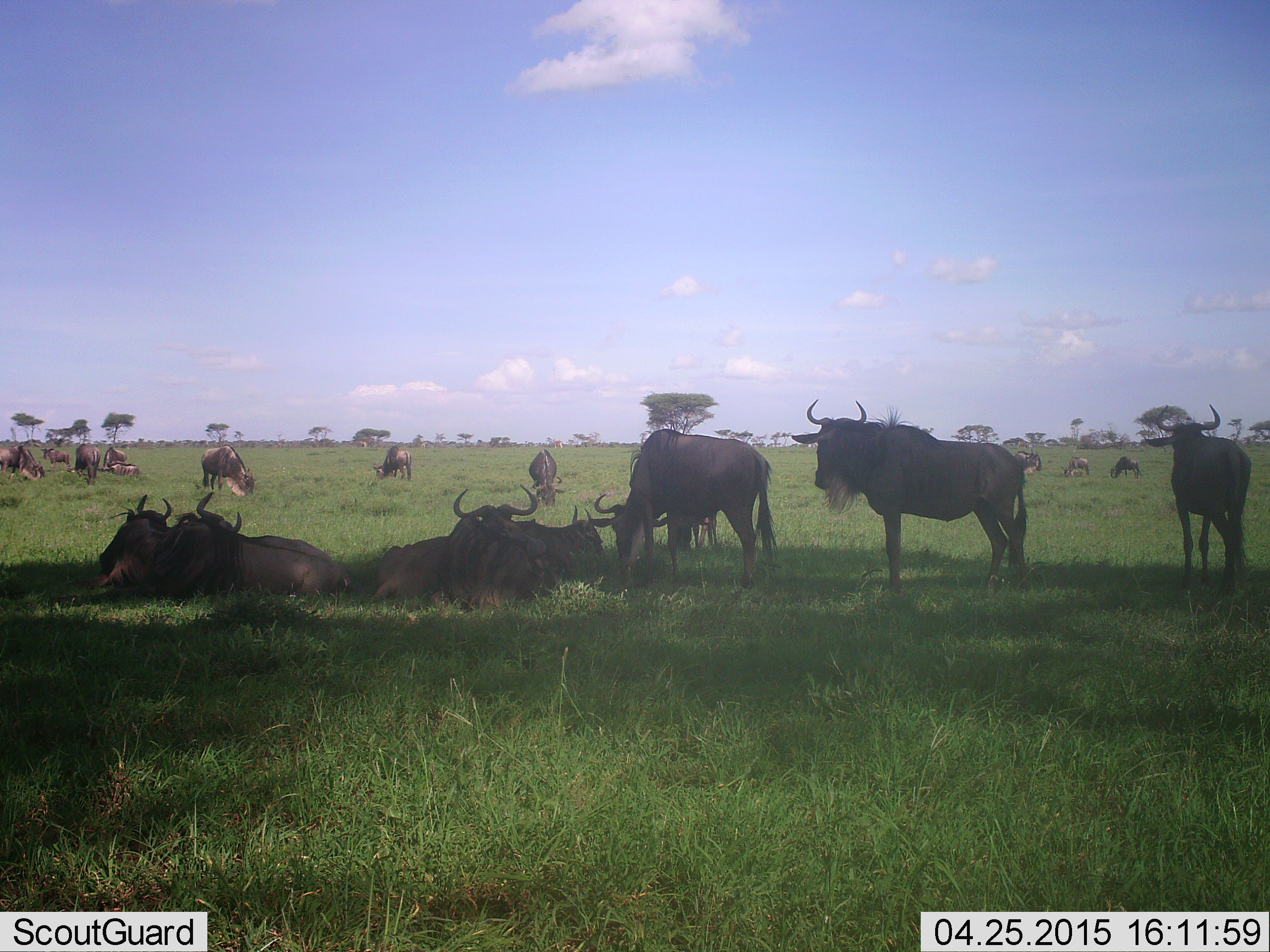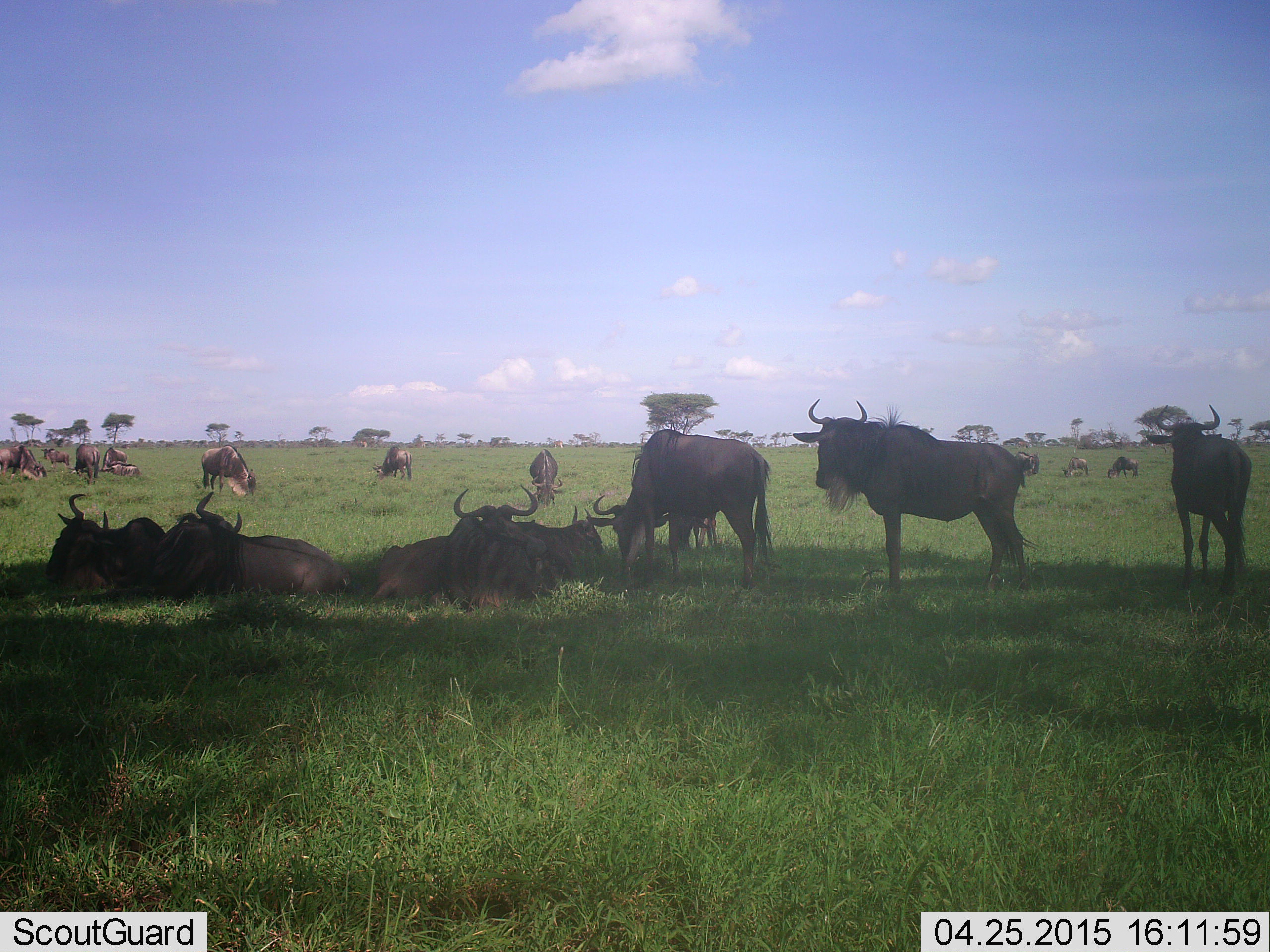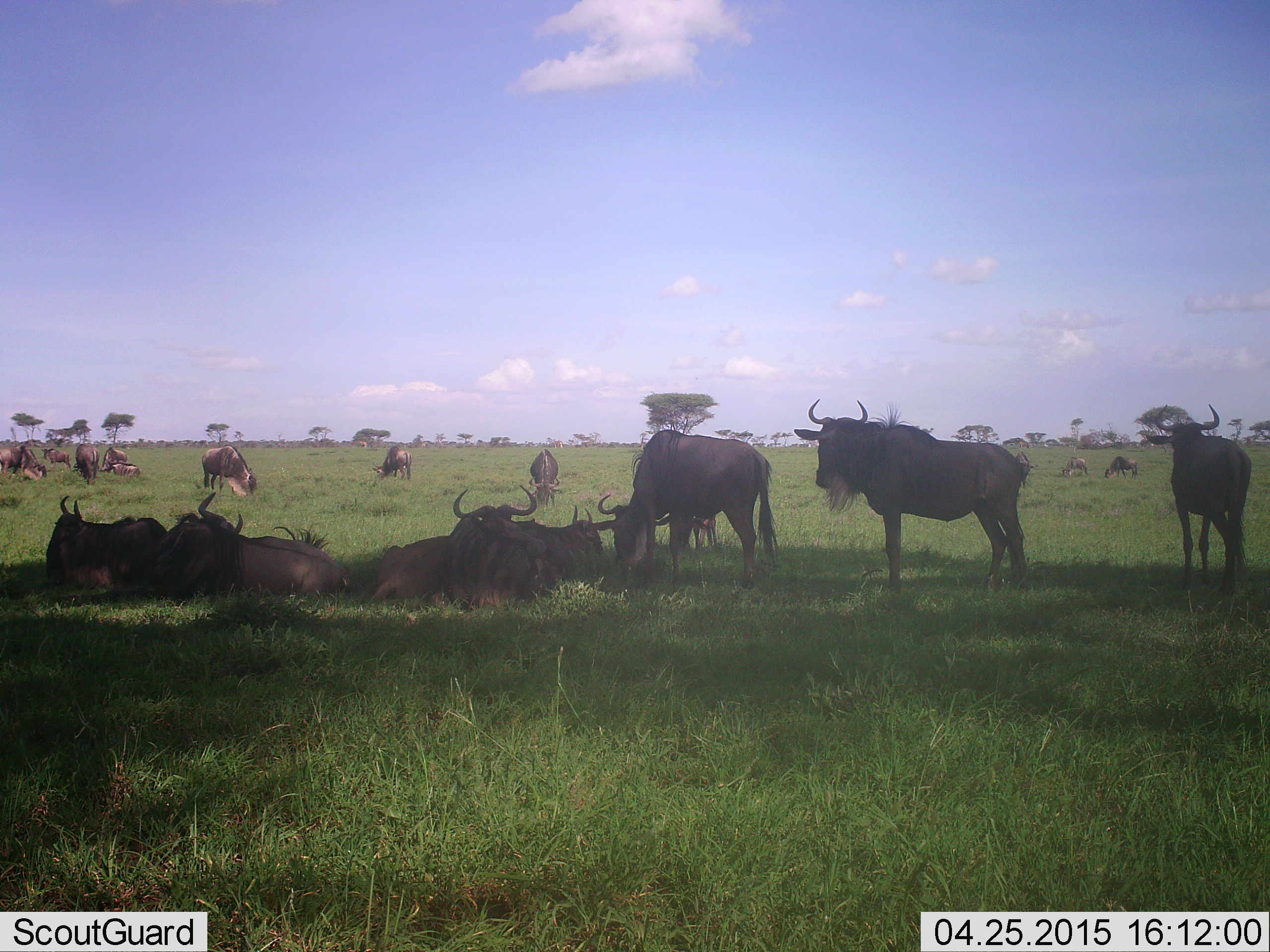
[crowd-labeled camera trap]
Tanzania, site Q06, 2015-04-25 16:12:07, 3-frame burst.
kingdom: Animalia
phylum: Chordata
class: Mammalia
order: Artiodactyla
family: Bovidae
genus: Connochaetes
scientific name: Connochaetes taurinus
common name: blue wildebeest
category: wildebeest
Wildebeest (blue wildebeest) (Connochaetes taurinus), count 11-50. Behavior (volunteer vote fractions): standing 60%, resting 90%, moving 0%, interacting 10%. Young present (vote fraction): 0%. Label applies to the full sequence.